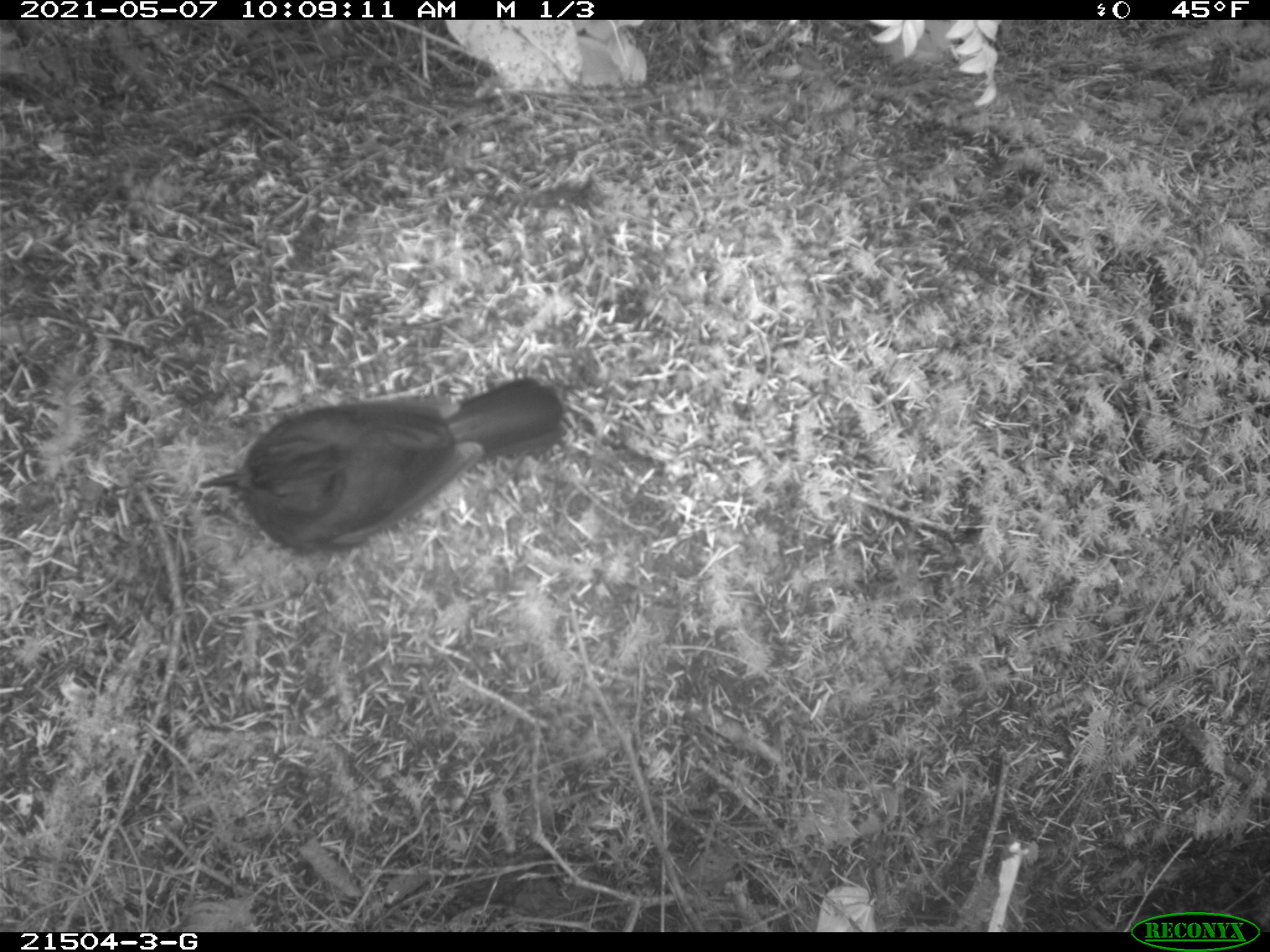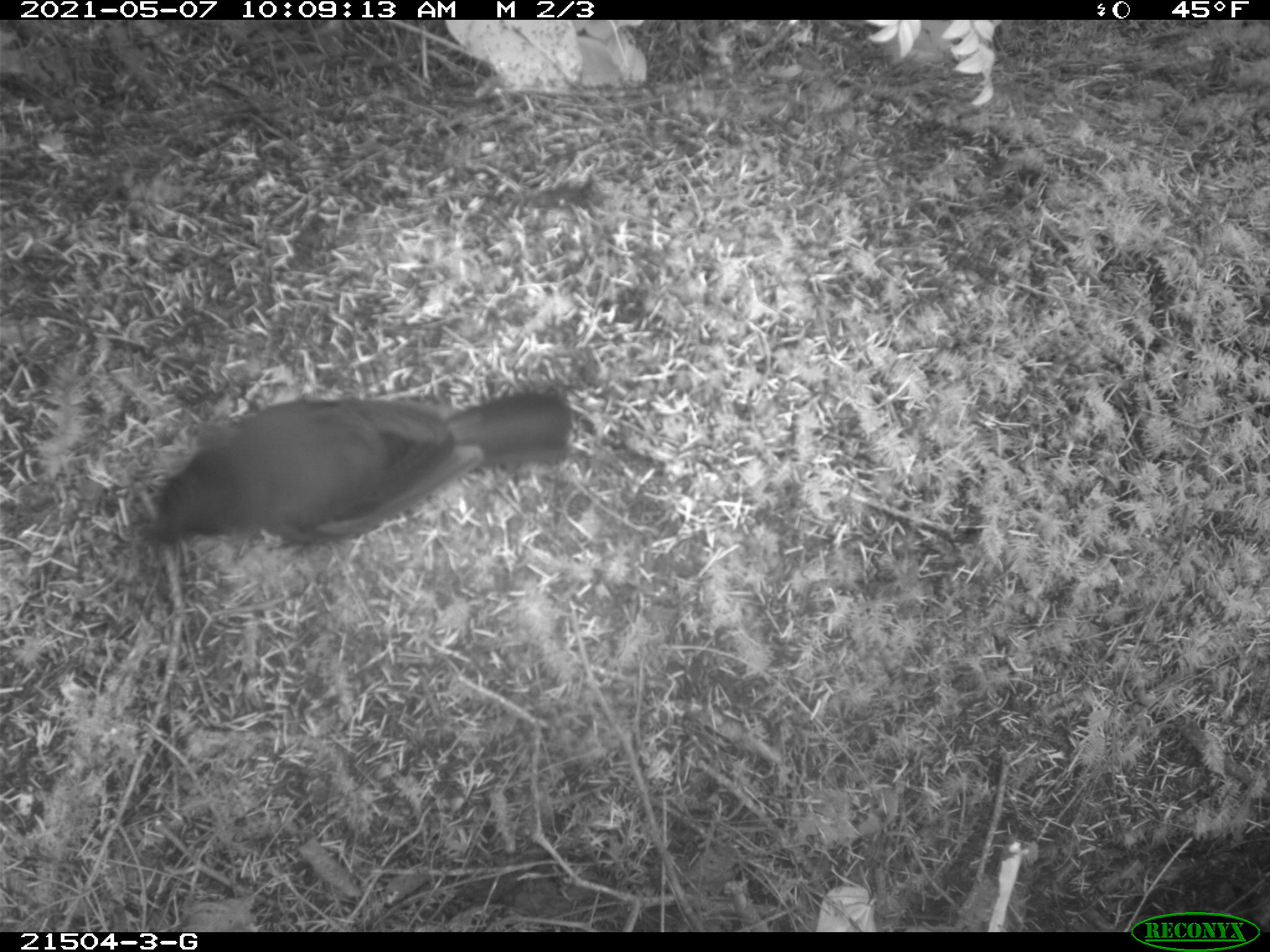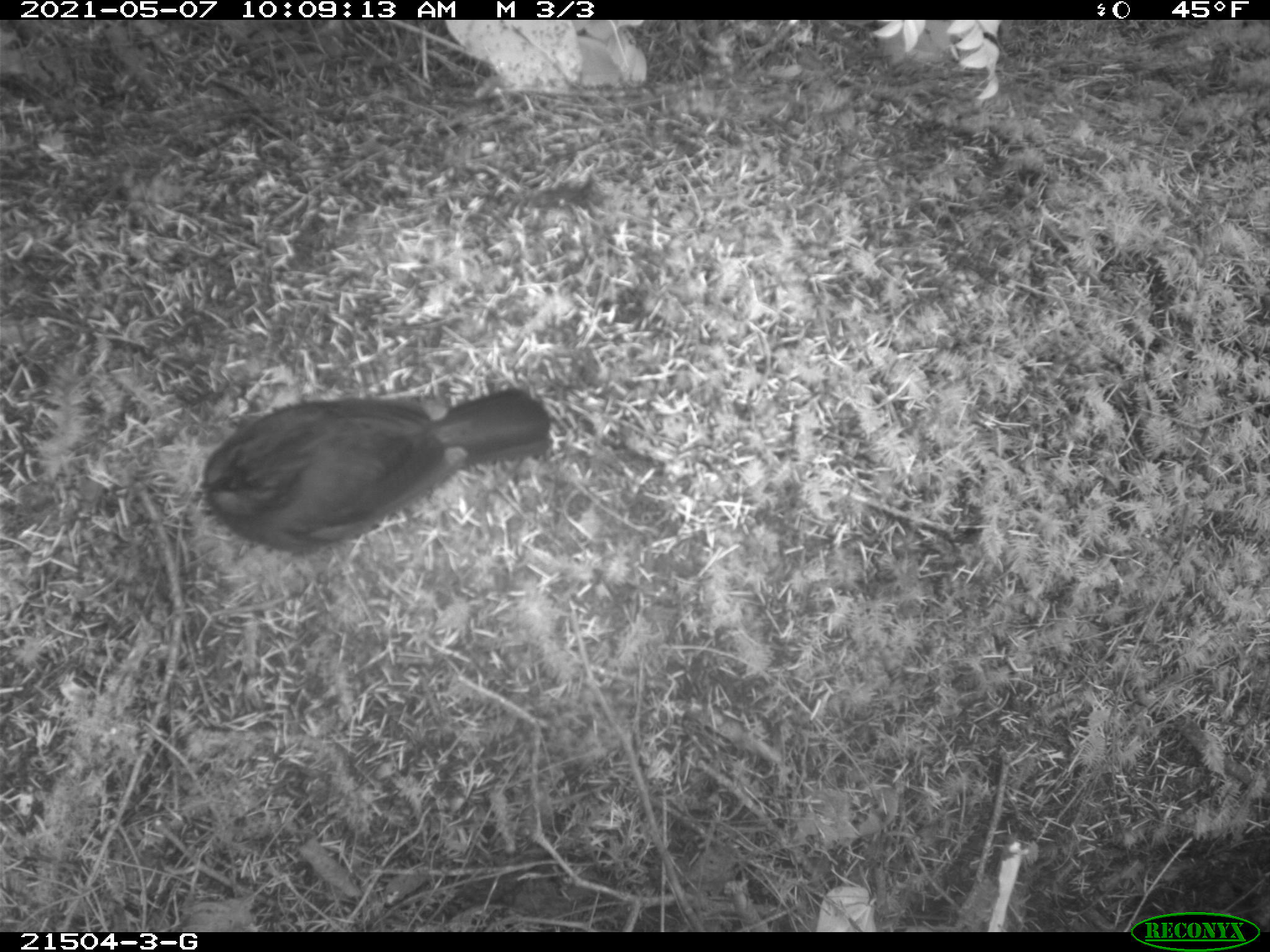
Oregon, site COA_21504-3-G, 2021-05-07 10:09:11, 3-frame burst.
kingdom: Animalia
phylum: Chordata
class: Aves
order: Passeriformes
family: Corvidae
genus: Cyanocitta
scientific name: Cyanocitta stelleri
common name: steller's jay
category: stellers jay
Stellers jay (steller's jay) (Cyanocitta stelleri).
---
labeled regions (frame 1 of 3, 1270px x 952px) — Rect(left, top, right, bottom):
stellers jay: Rect(193, 367, 575, 565)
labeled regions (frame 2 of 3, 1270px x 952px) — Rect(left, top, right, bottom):
stellers jay: Rect(127, 379, 576, 572)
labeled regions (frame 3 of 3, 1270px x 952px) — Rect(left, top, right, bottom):
stellers jay: Rect(184, 376, 553, 573)